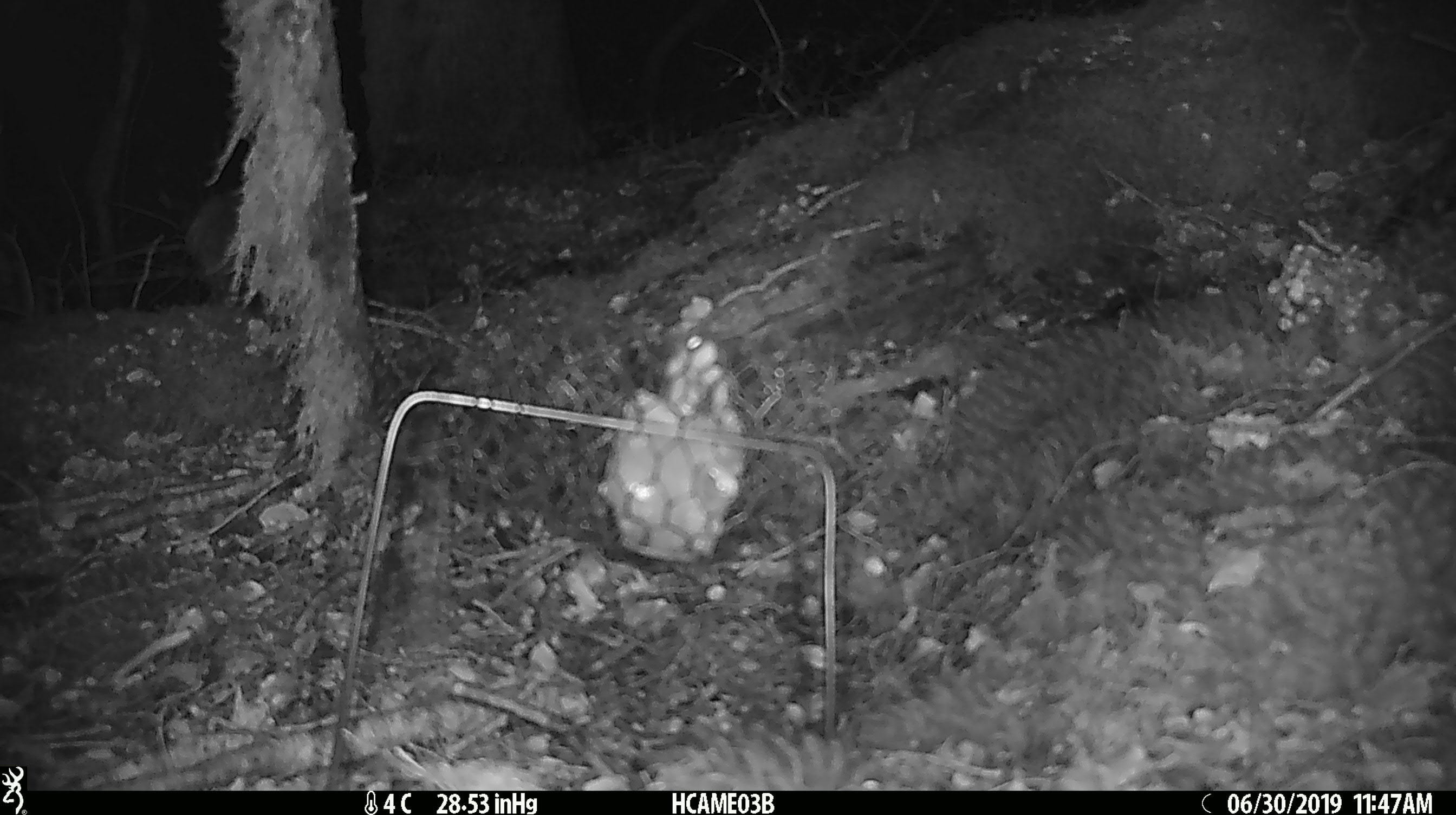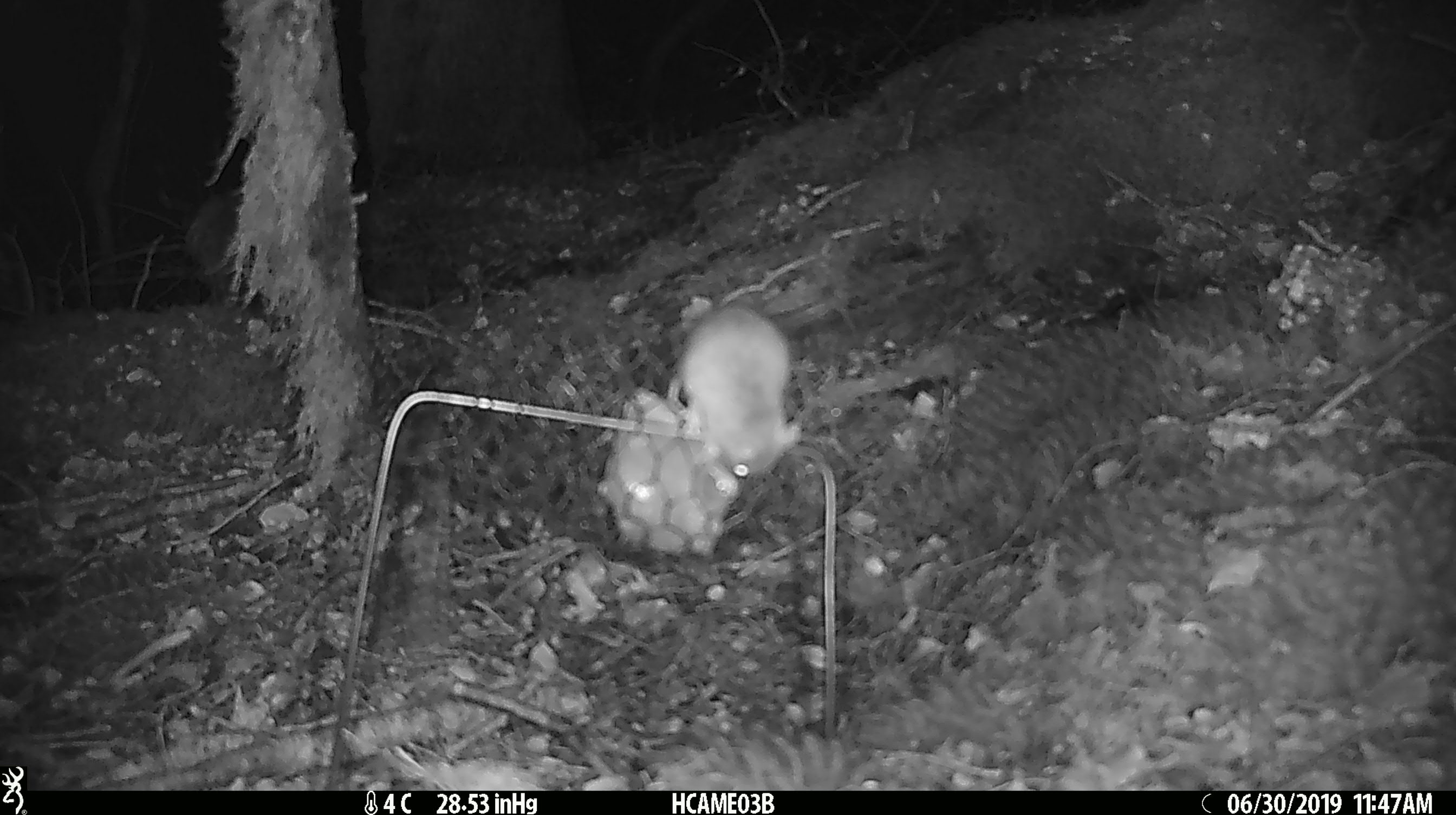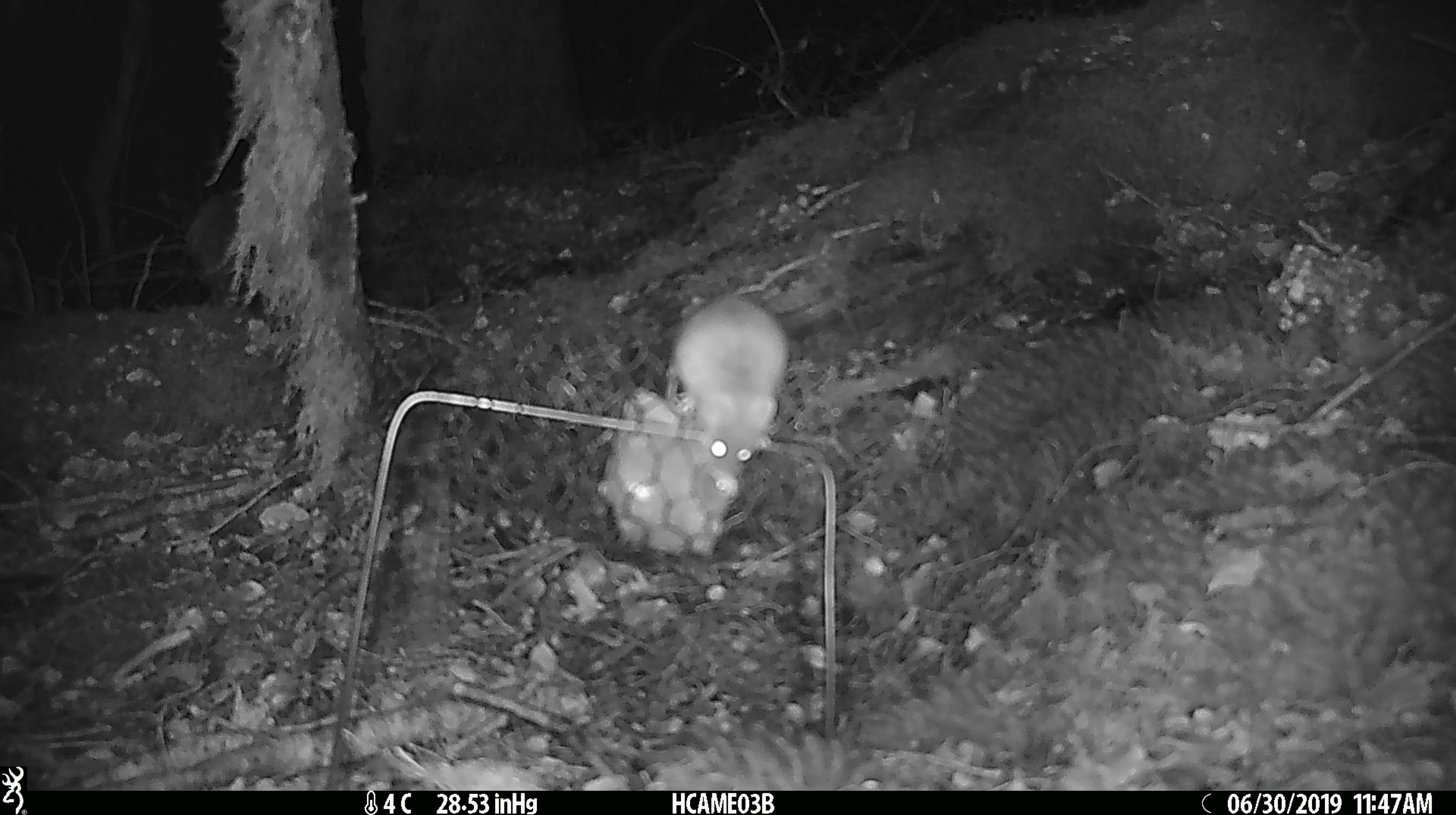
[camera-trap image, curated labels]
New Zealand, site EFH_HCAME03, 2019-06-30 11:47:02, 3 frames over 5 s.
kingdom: Animalia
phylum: Chordata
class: Mammalia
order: Rodentia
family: Muridae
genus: Mus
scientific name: Mus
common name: mouse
Mouse (Mus).